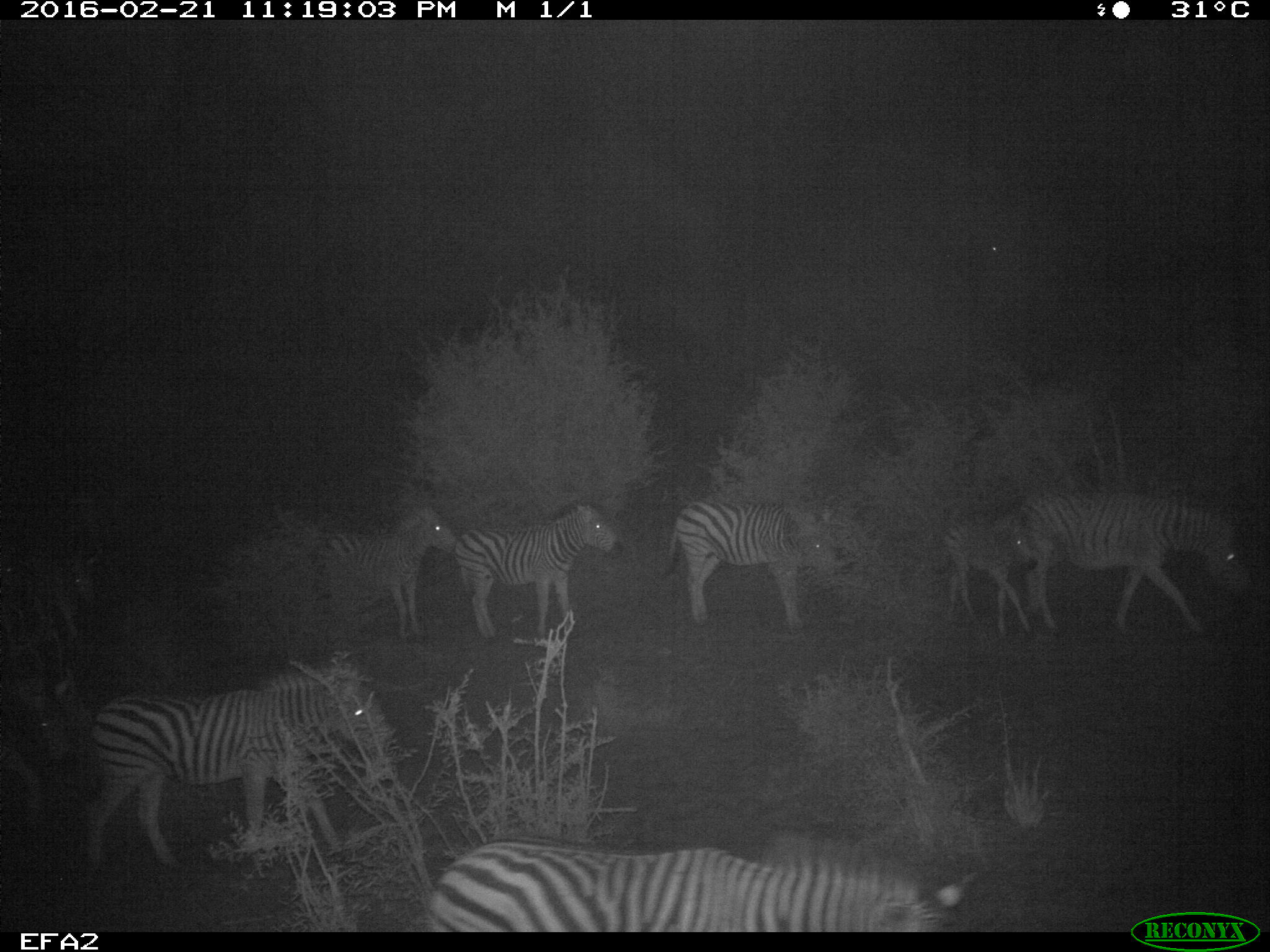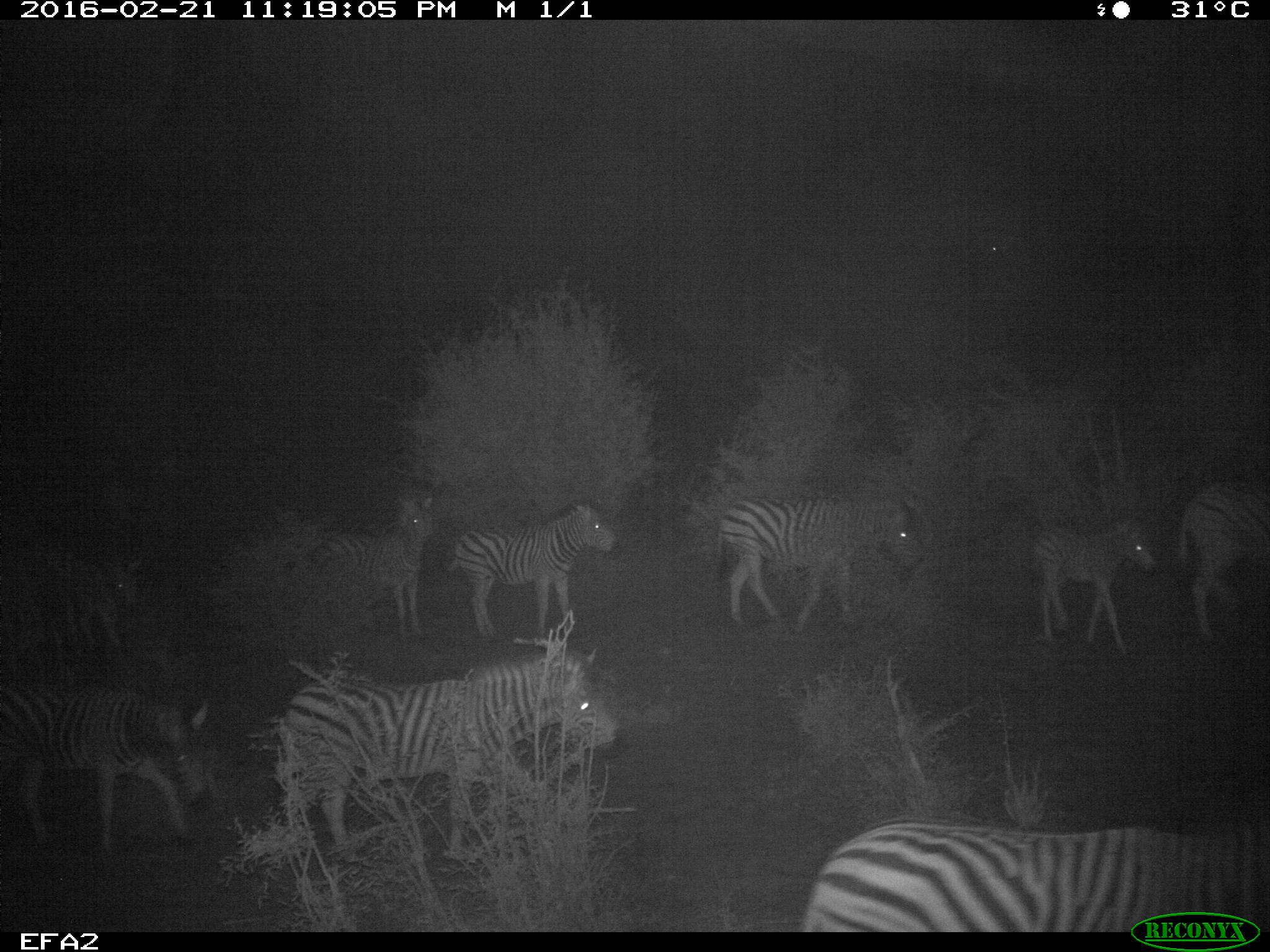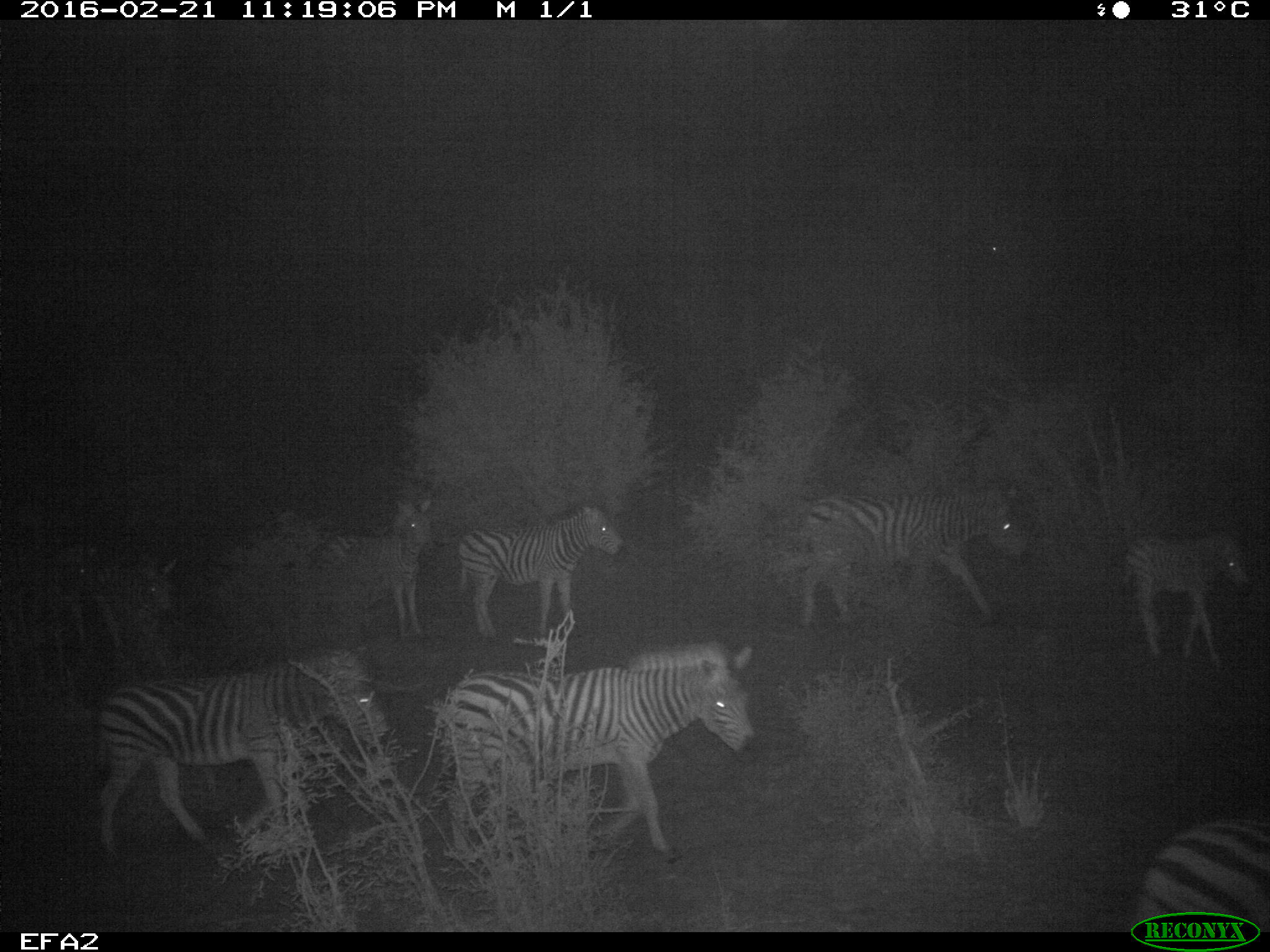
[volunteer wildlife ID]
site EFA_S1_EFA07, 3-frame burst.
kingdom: Animalia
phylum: Chordata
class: Mammalia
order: Perissodactyla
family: Equidae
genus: Equus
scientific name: Equus quagga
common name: plains zebra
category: zebraplains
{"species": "zebraplains (plains zebra) (Equus quagga)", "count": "9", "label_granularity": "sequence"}